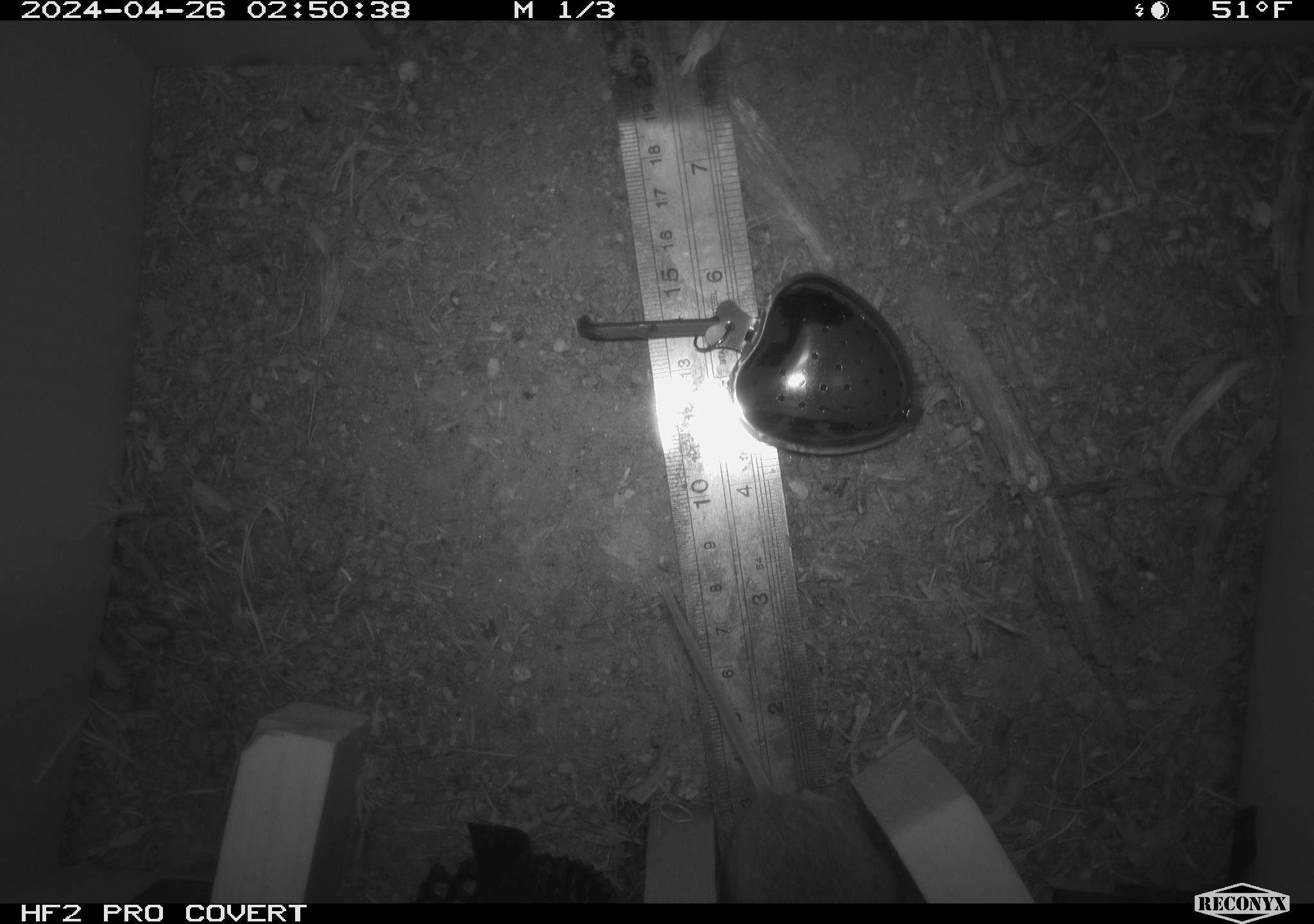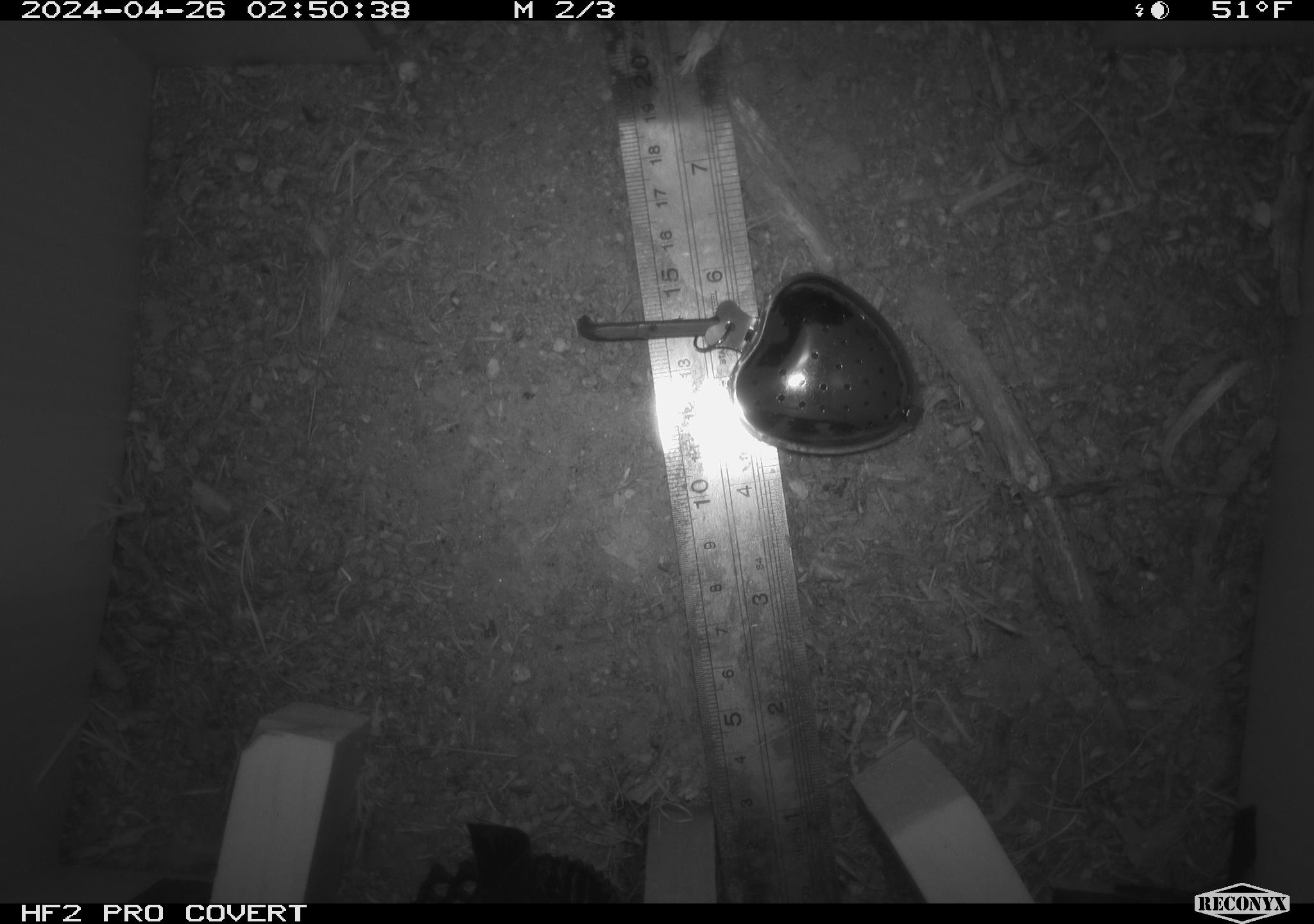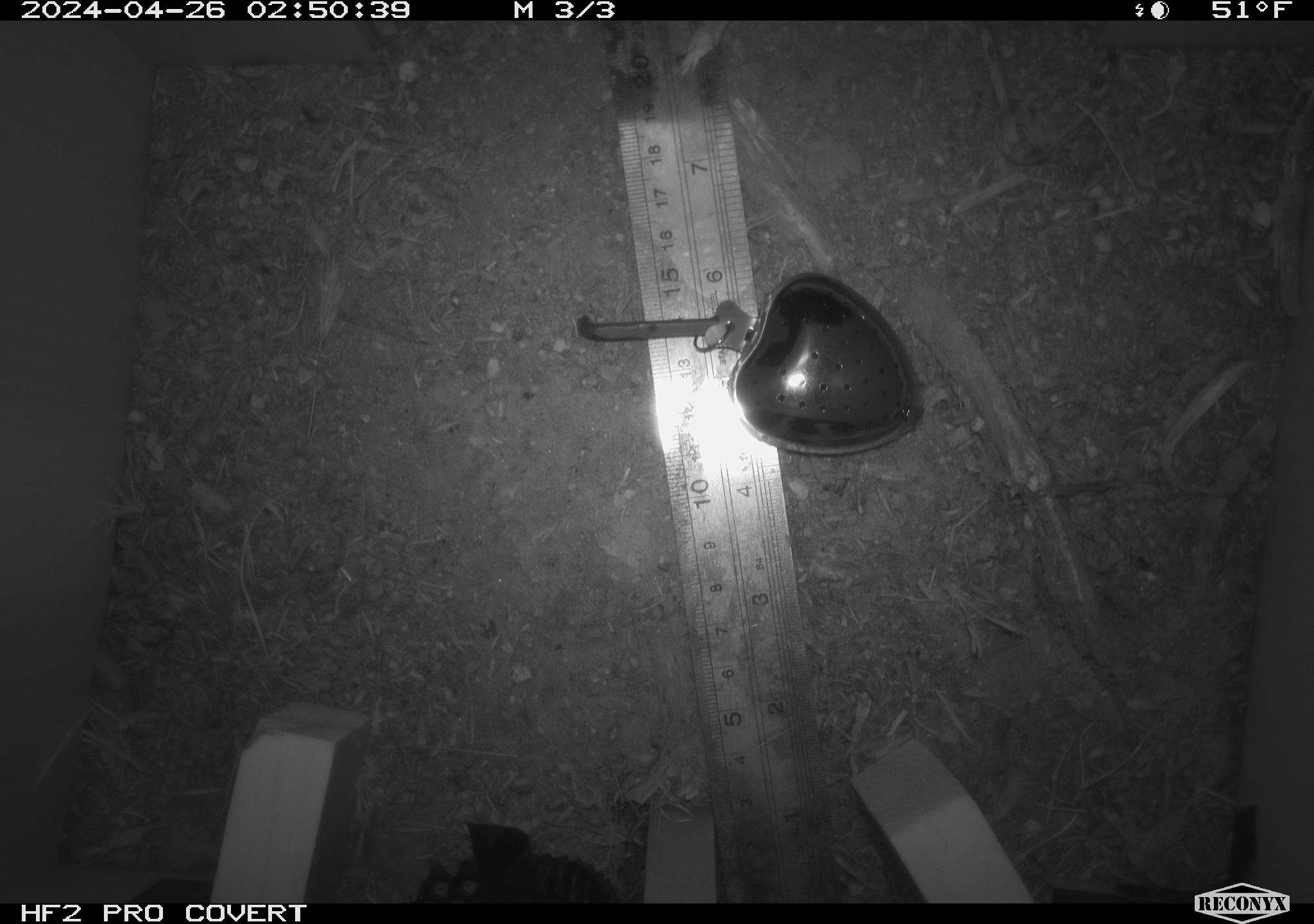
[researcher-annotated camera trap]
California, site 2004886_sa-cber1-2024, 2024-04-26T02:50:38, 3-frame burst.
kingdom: Animalia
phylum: Chordata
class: Mammalia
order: Rodentia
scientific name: Rodentia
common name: mouse species